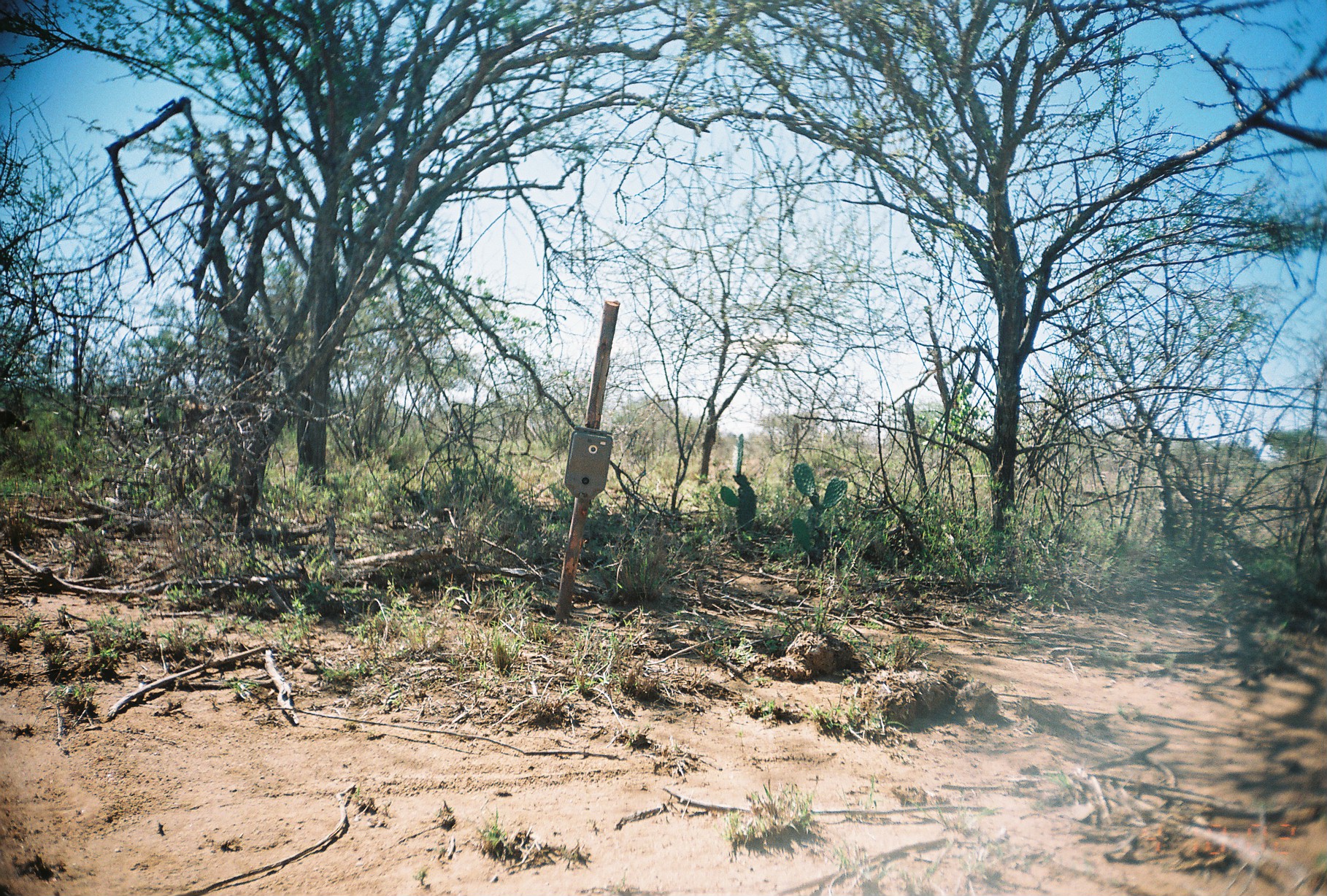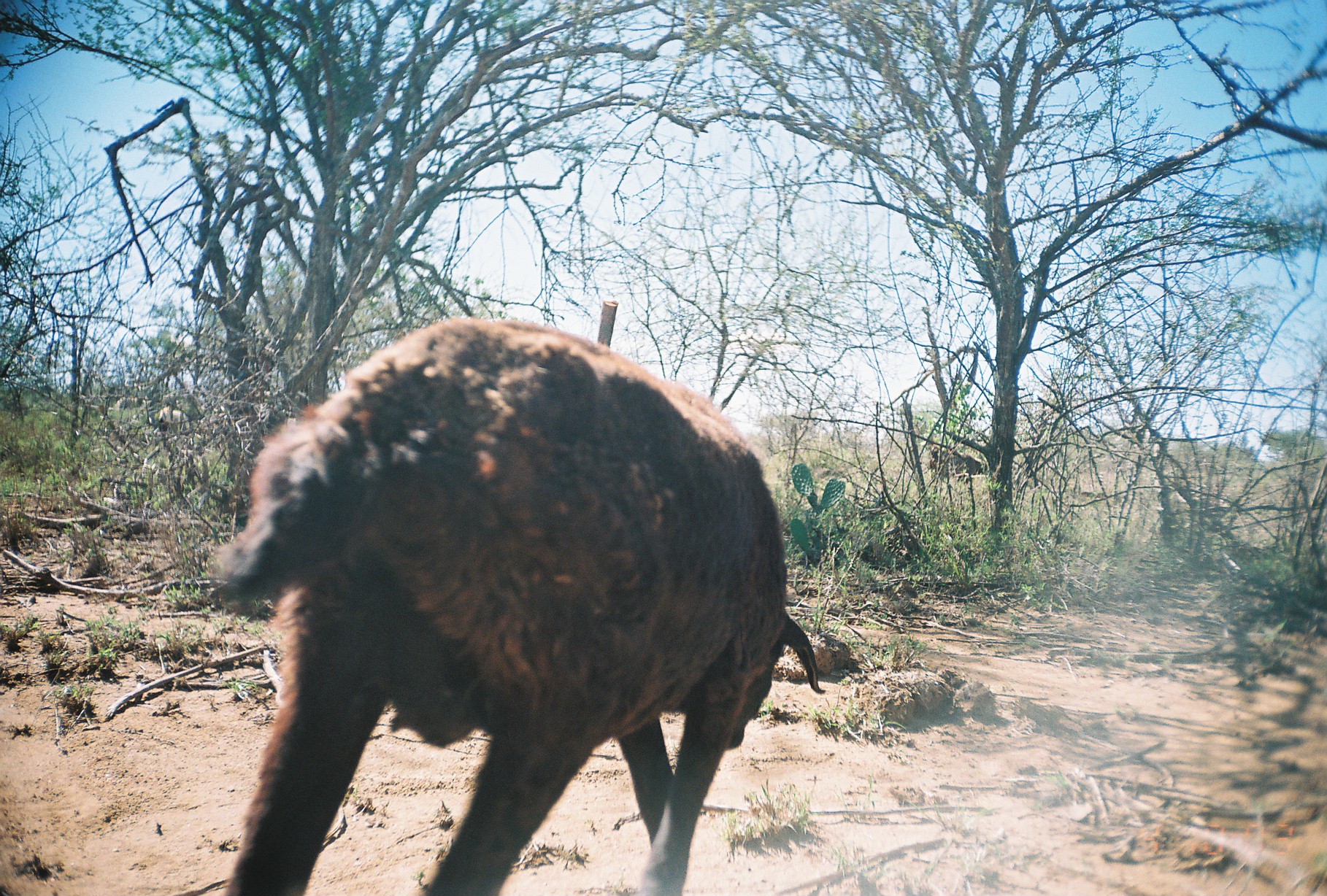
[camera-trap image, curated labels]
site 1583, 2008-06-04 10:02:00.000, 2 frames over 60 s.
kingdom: Animalia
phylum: Chordata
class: Mammalia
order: Artiodactyla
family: Bovidae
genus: Ovis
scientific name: Ovis aries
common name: domestic sheep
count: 3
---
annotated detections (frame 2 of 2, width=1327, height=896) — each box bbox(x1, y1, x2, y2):
ovis aries: bbox(204, 314, 828, 893)